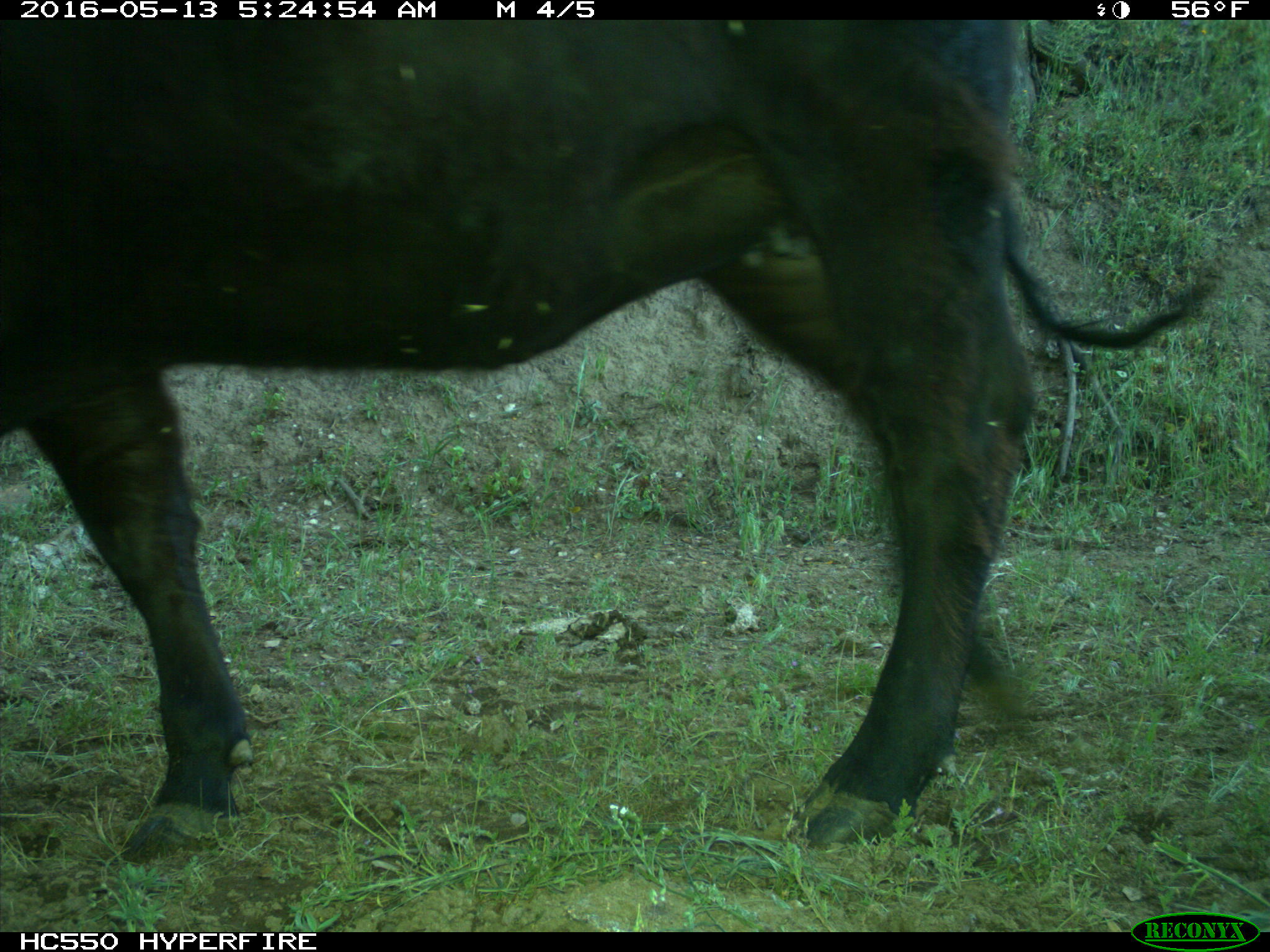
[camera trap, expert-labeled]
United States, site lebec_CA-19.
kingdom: Animalia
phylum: Chordata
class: Mammalia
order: Artiodactyla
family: Bovidae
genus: Bos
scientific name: Bos taurus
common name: domestic cow